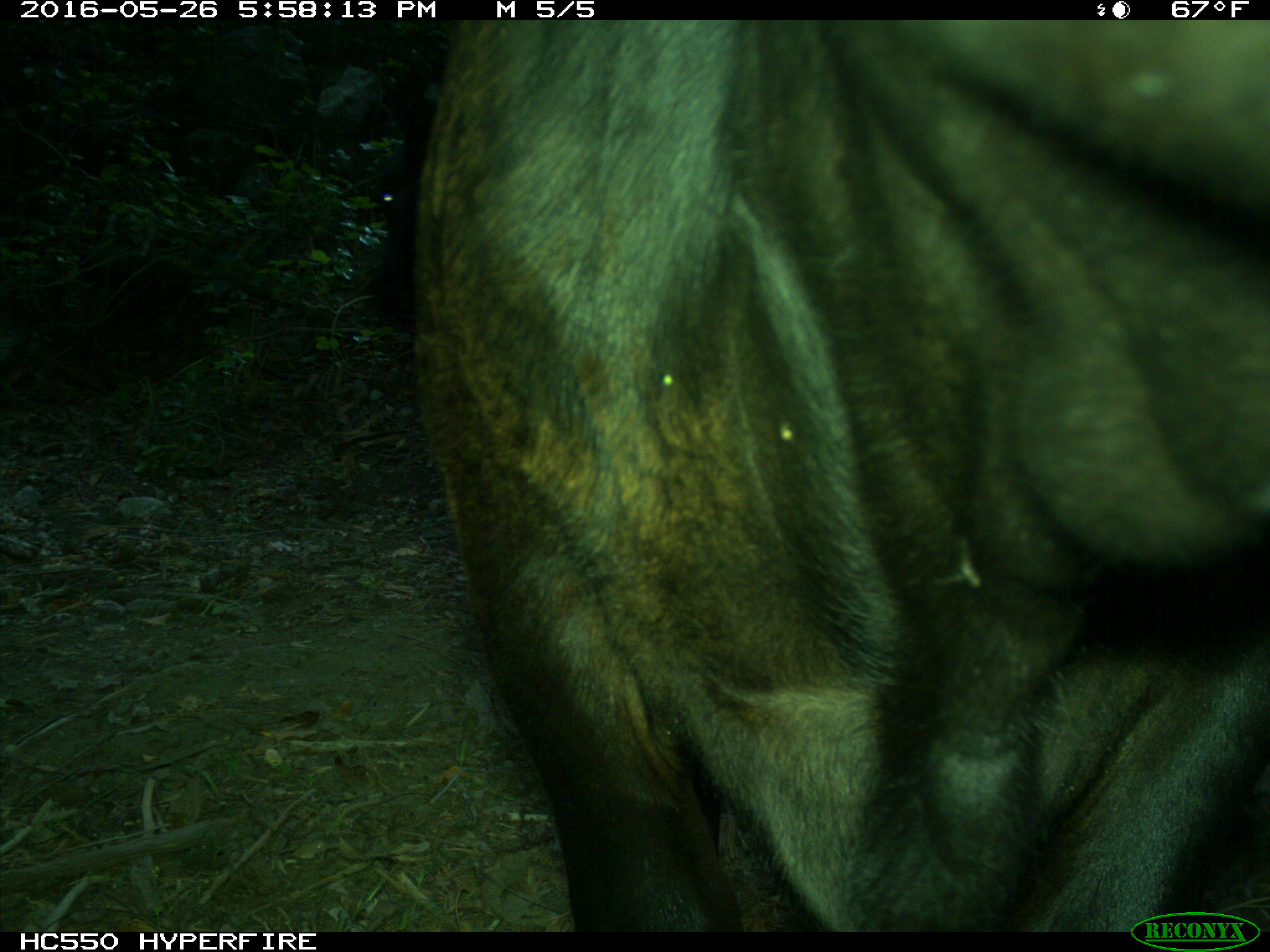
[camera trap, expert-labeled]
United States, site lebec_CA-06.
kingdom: Animalia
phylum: Chordata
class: Mammalia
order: Artiodactyla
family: Bovidae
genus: Bos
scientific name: Bos taurus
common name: domestic cow